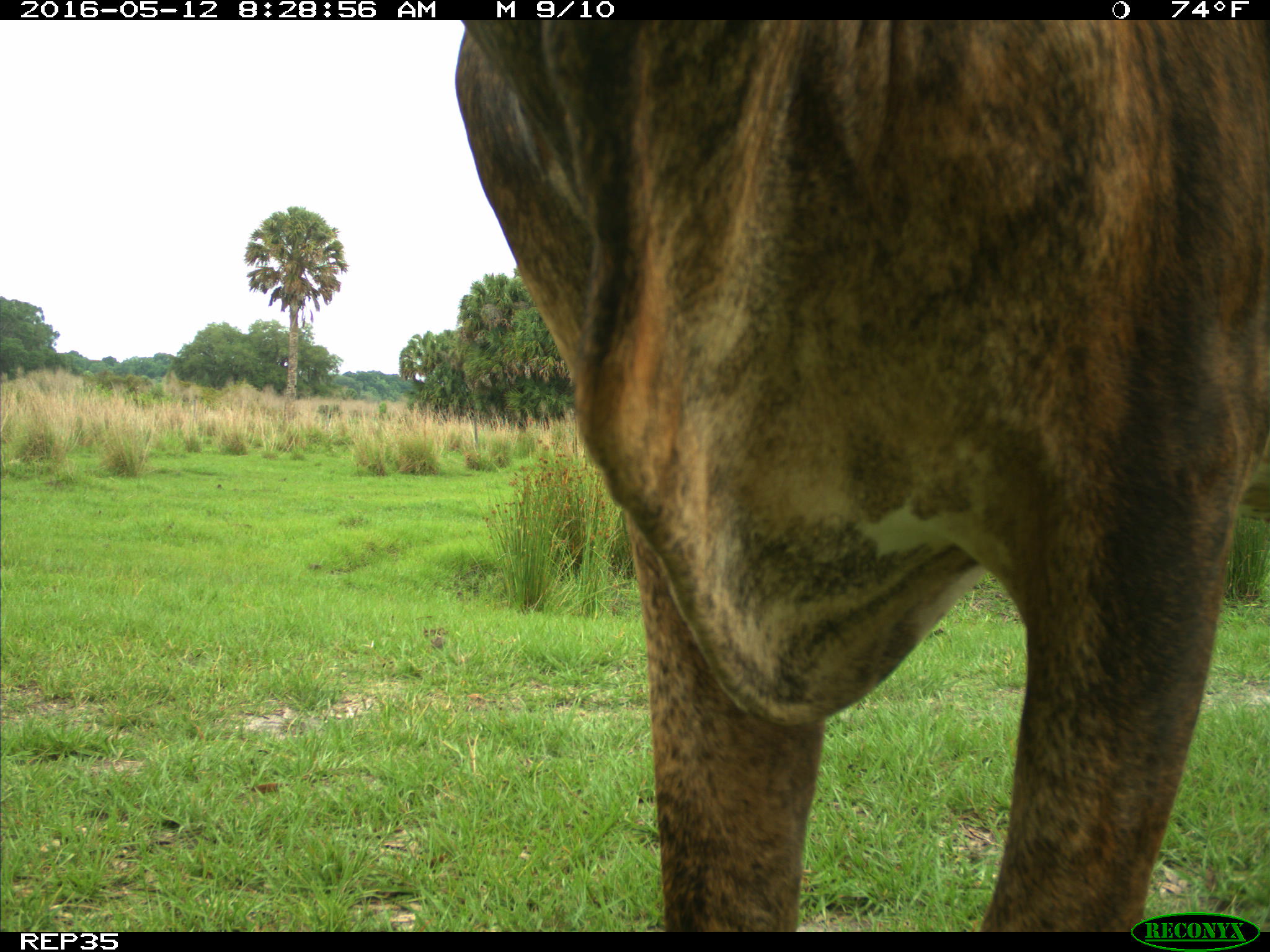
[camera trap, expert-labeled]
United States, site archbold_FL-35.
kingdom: Animalia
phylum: Chordata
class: Mammalia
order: Artiodactyla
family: Bovidae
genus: Bos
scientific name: Bos taurus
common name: domestic cow